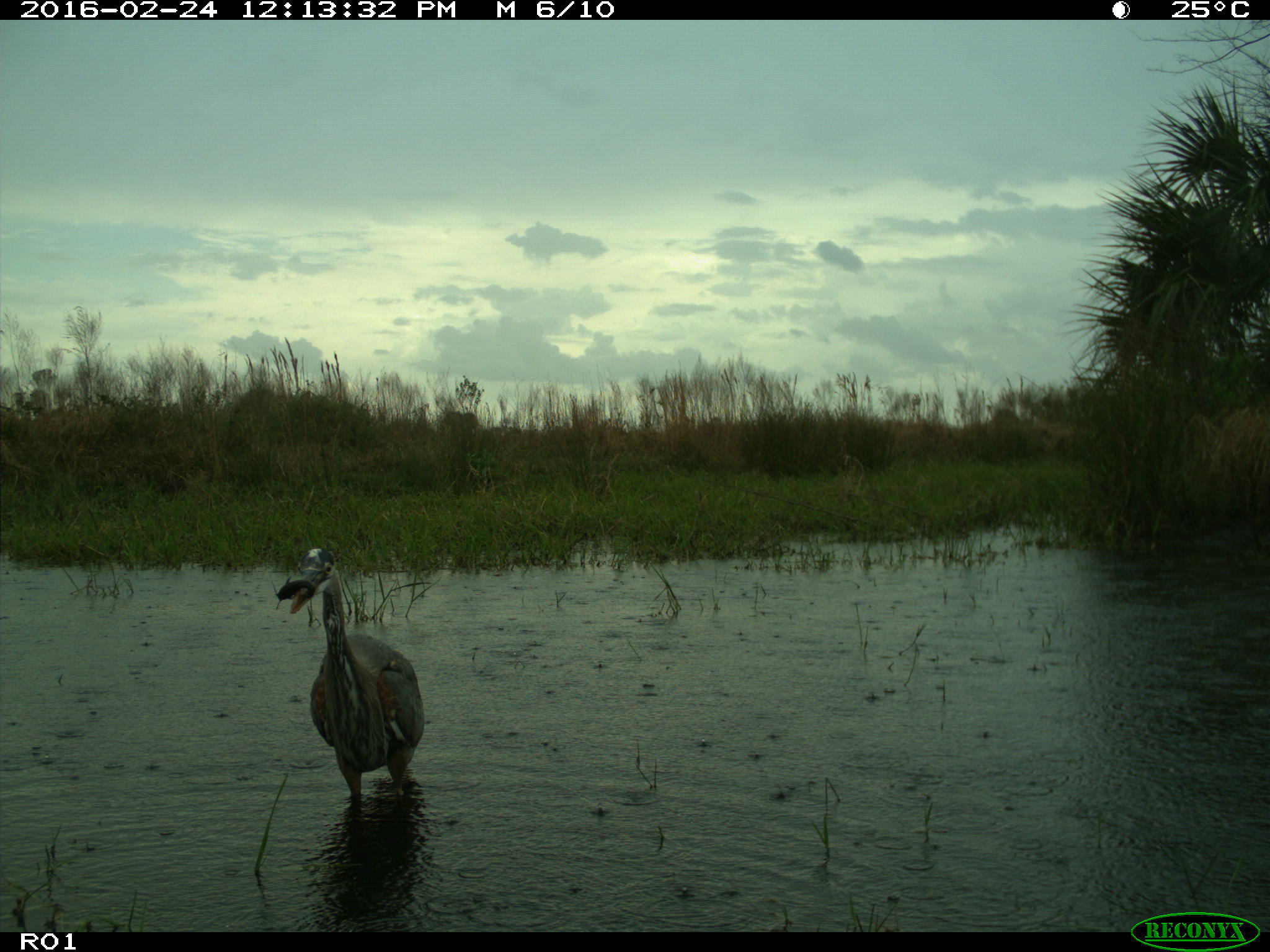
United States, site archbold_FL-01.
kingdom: Animalia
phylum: Chordata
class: Aves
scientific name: Aves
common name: birds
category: unidentified bird